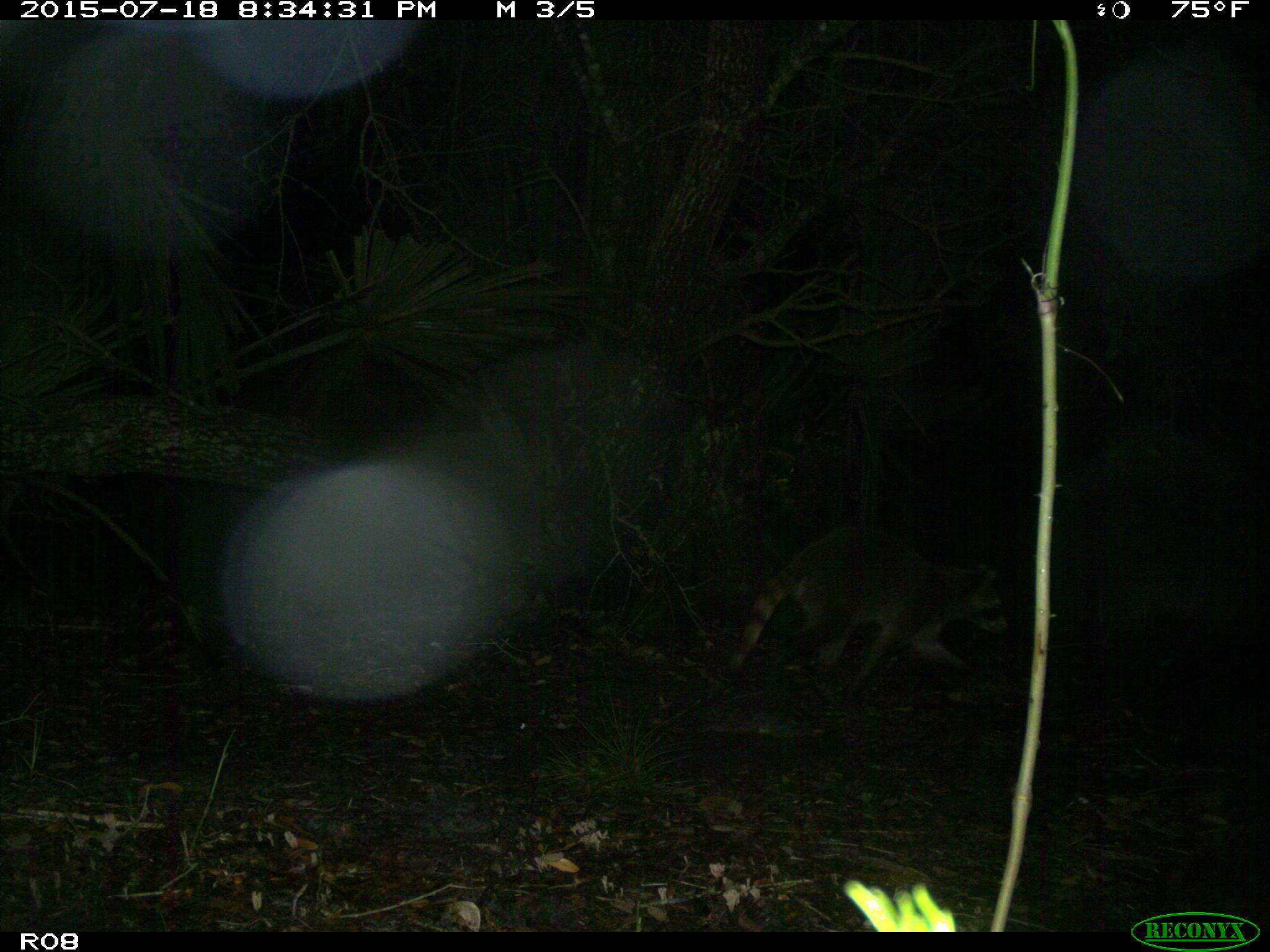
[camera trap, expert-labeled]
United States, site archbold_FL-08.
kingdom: Animalia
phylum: Chordata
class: Mammalia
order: Carnivora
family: Procyonidae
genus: Procyon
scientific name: Procyon lotor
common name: common raccoon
Procyon lotor (common raccoon).